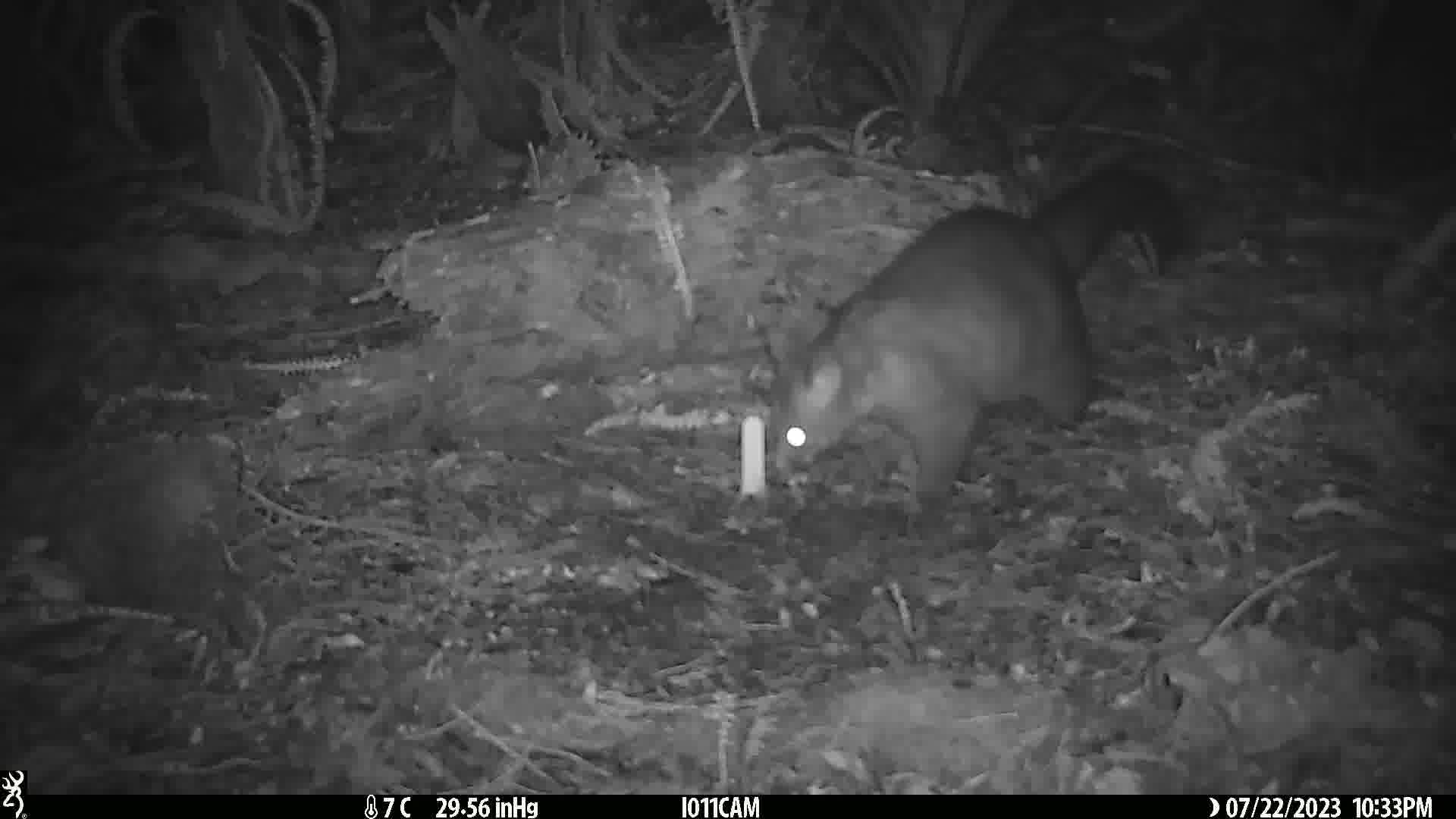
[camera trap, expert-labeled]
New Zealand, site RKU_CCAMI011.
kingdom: Animalia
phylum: Chordata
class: Mammalia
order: Diprotodontia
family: Phalangeridae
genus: Trichosurus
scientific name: Trichosurus vulpecula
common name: common brushtail possum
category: possum